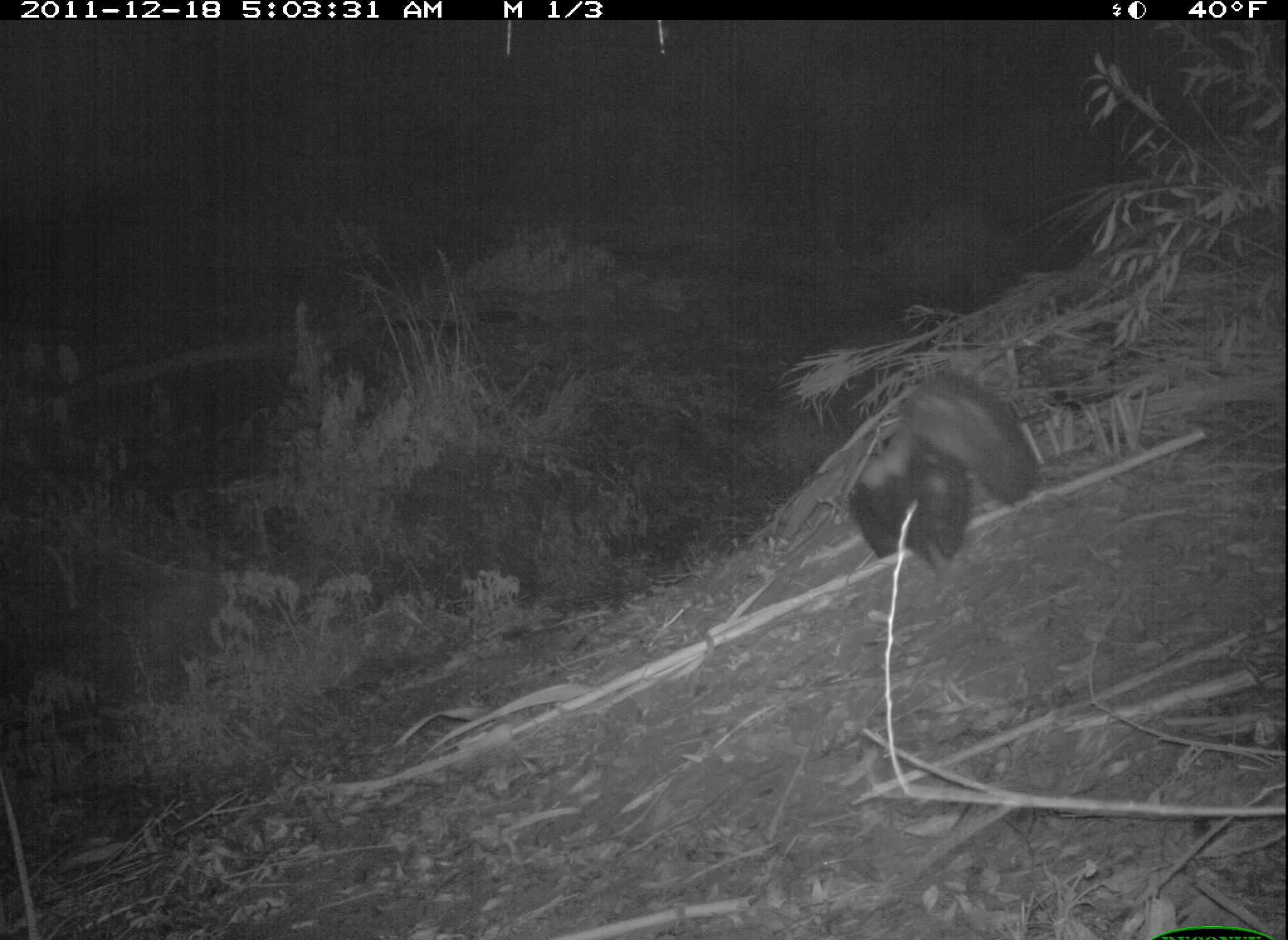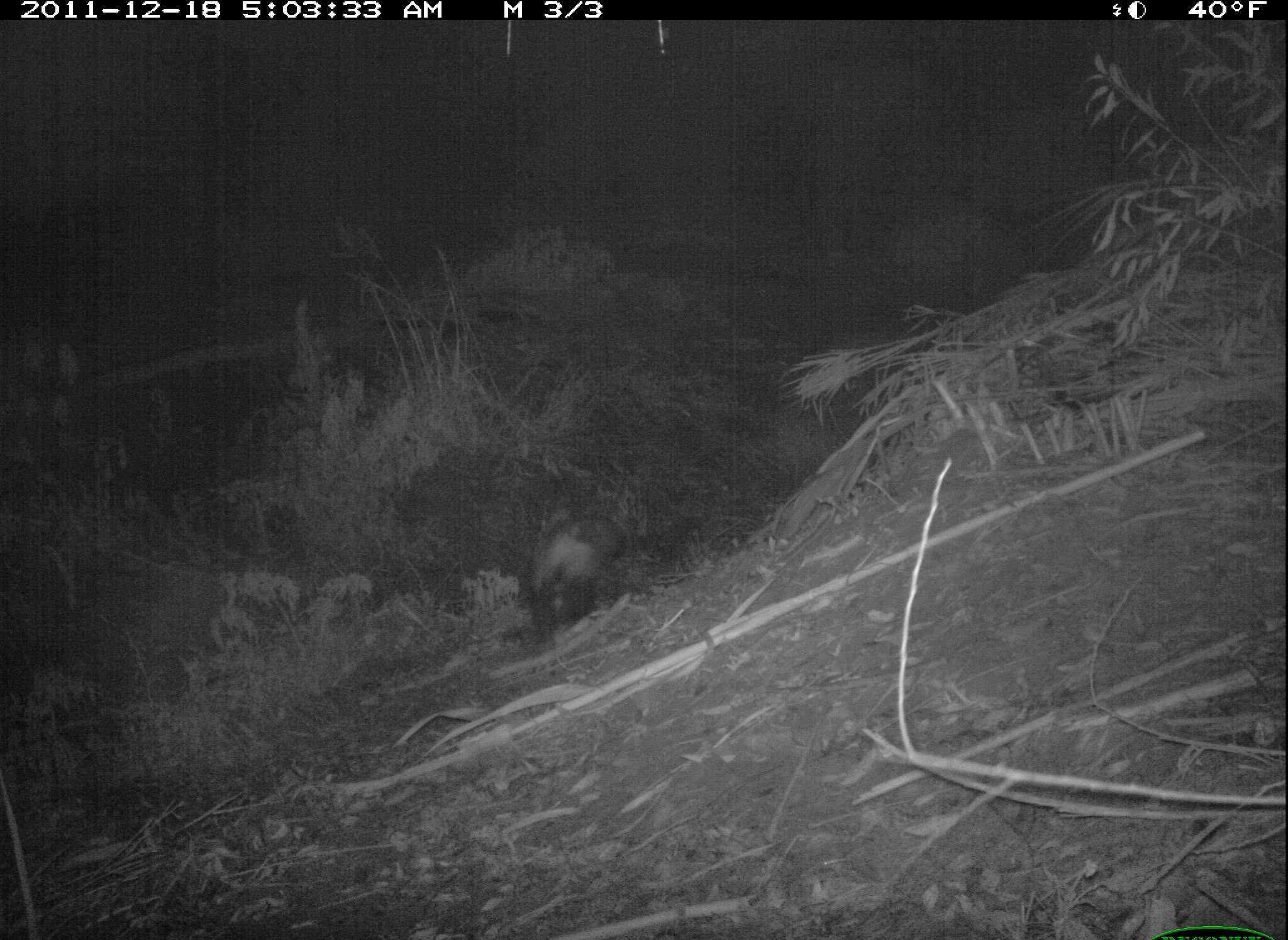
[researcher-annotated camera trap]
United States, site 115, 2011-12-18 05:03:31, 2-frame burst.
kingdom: Animalia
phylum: Chordata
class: Mammalia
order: Carnivora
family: Mephitidae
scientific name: Mephitidae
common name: skunk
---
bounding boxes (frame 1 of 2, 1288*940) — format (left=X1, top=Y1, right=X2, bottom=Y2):
skunk: (left=845, top=335, right=1072, bottom=580)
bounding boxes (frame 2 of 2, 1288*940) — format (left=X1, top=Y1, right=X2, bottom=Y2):
skunk: (left=512, top=485, right=658, bottom=643)